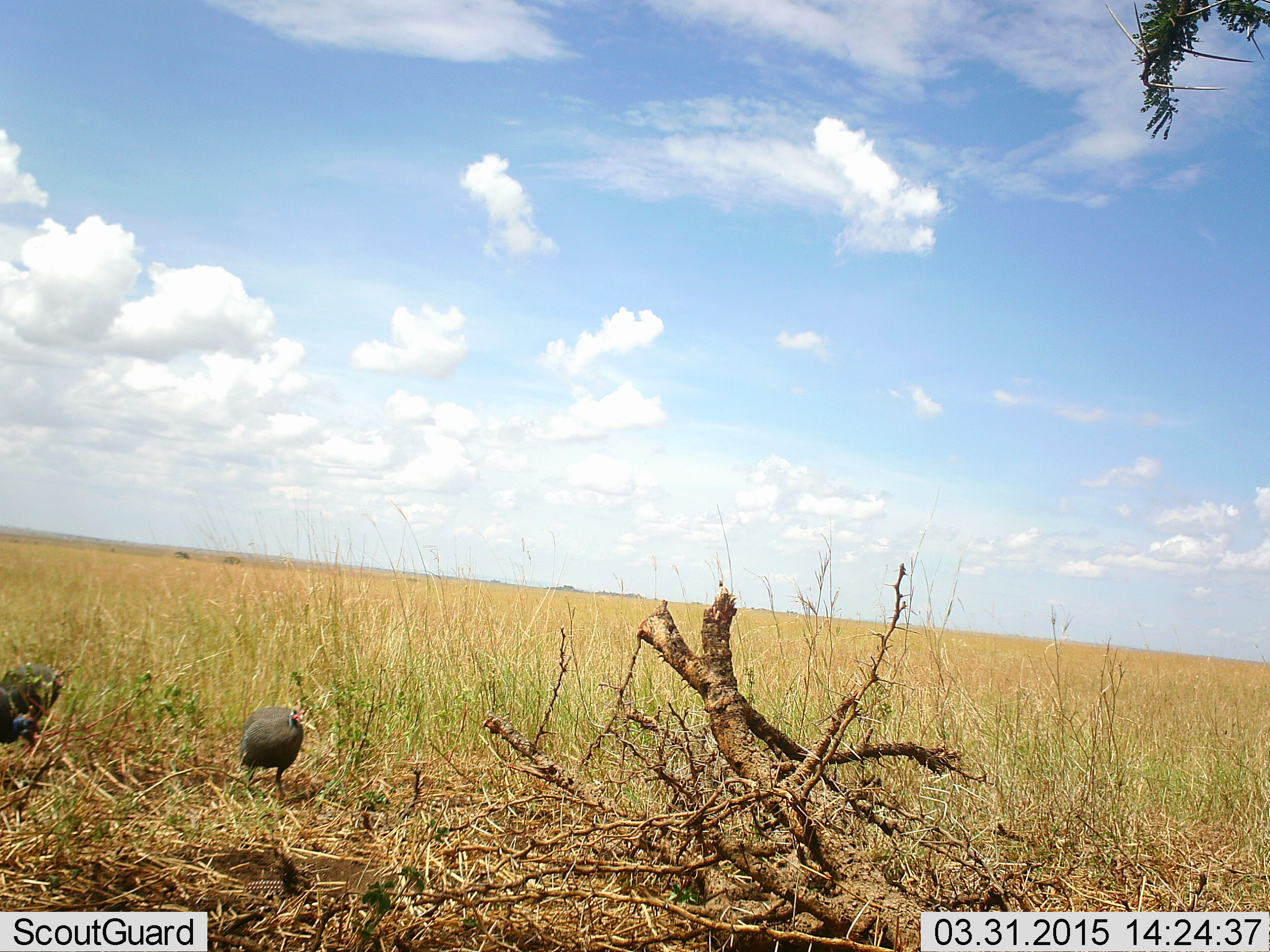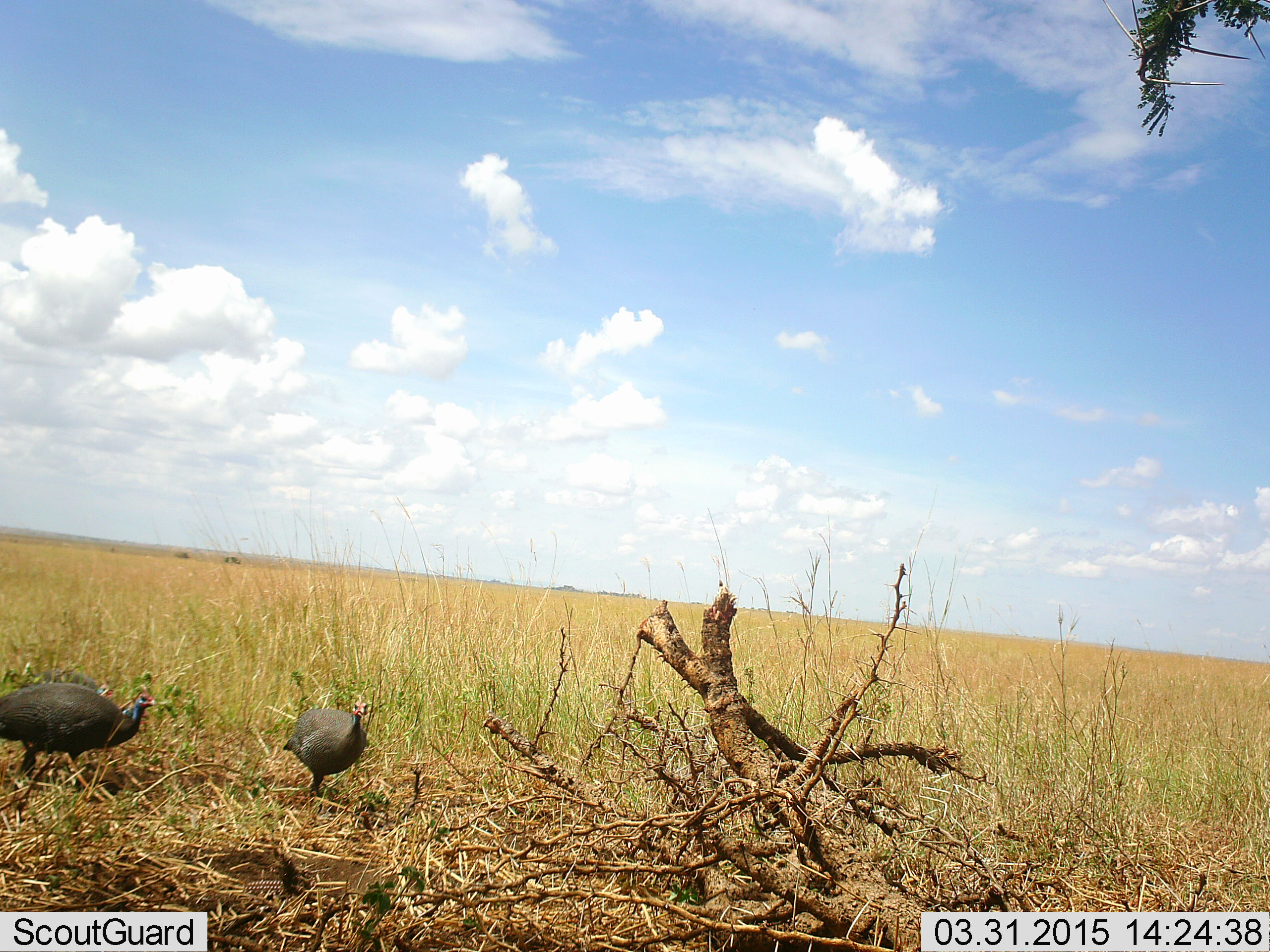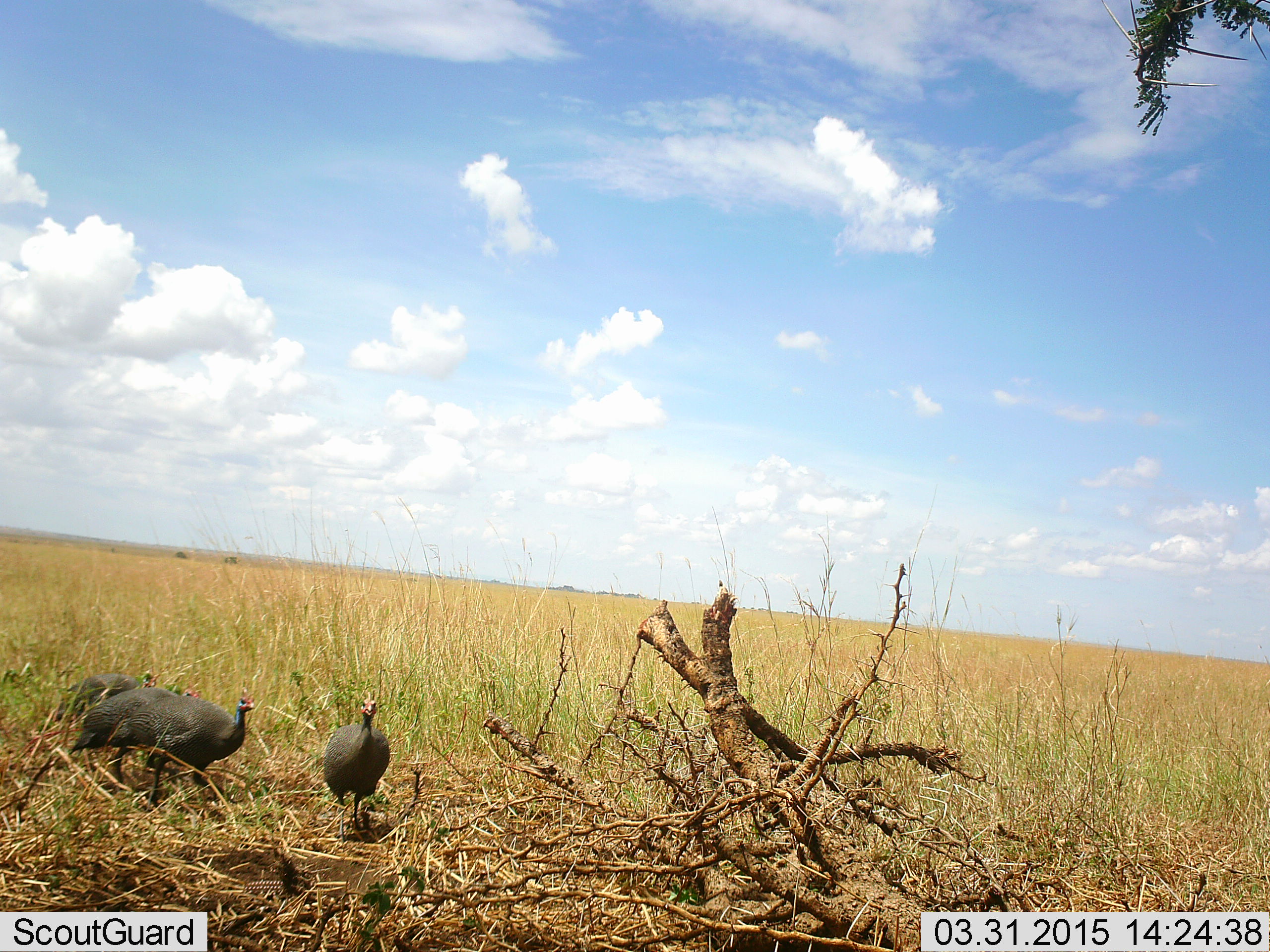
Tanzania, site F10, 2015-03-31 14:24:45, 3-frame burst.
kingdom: Animalia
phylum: Chordata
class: Aves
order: Galliformes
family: Numididae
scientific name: Numididae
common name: guinea fowl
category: guineafowl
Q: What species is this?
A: Guineafowl (guinea fowl) (Numididae).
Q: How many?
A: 2.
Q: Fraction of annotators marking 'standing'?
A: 30%.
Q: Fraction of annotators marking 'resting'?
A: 10%.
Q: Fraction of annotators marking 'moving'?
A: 80%.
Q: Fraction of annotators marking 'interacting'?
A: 0%.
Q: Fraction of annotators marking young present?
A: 0%.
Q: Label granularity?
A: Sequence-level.